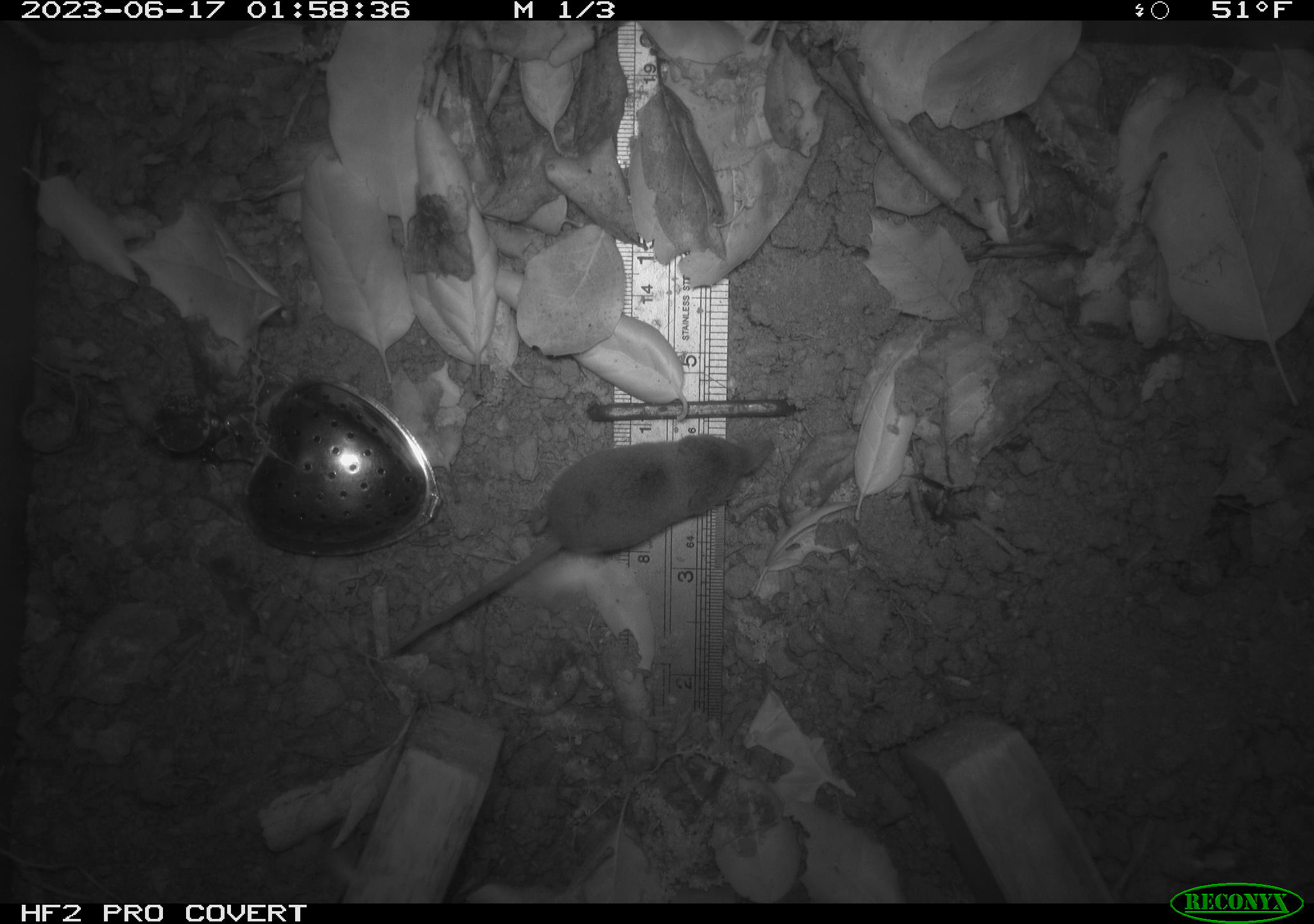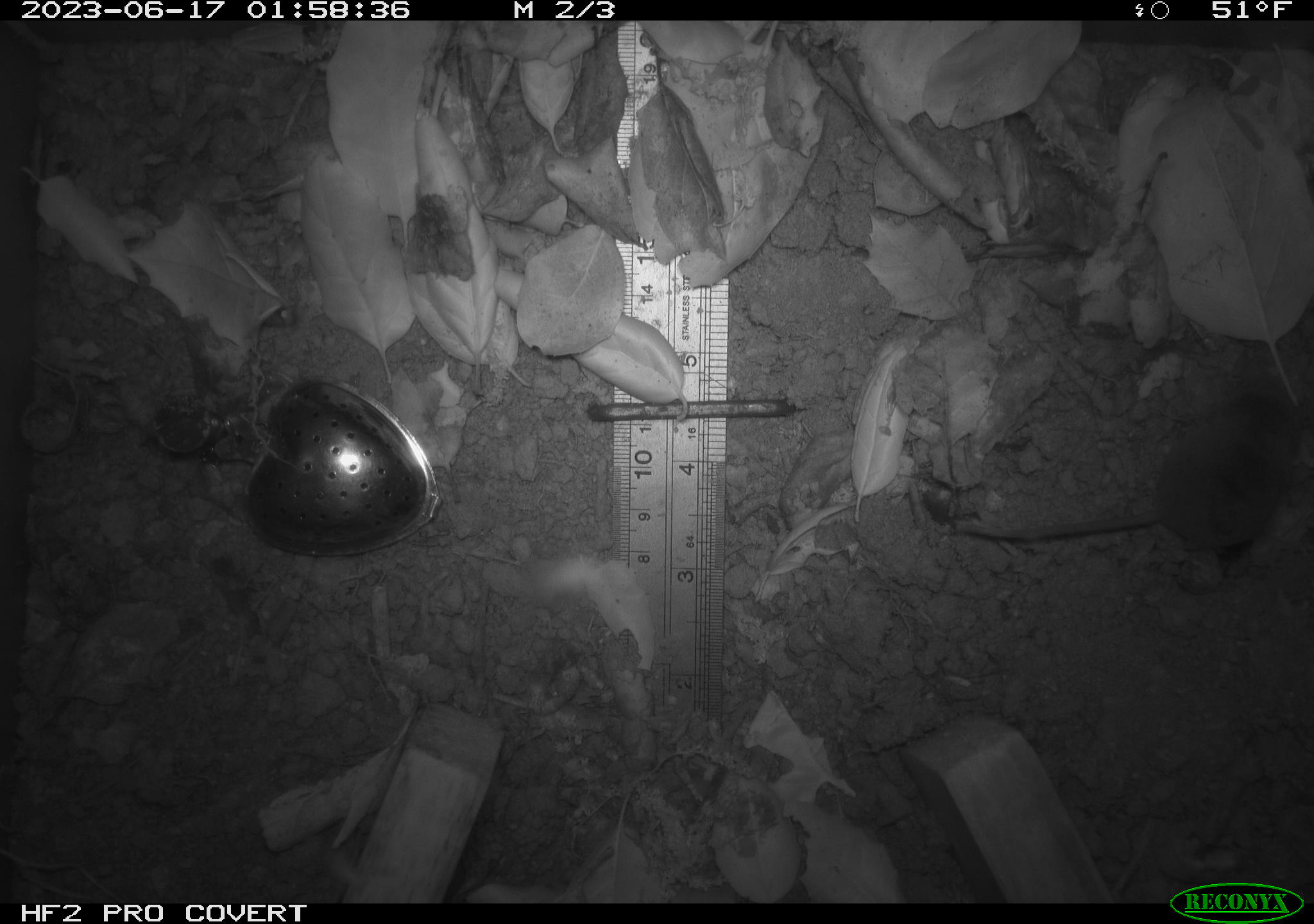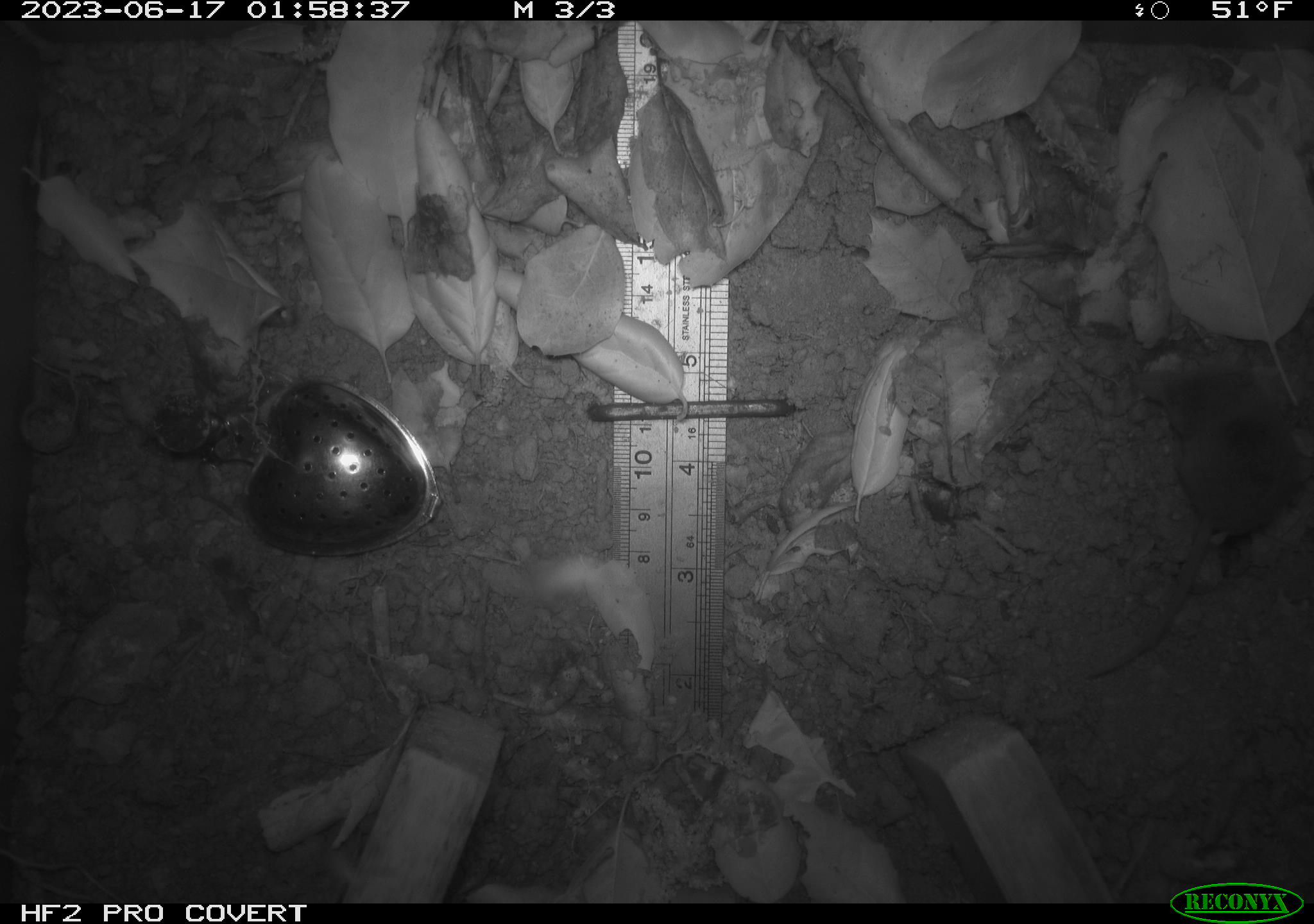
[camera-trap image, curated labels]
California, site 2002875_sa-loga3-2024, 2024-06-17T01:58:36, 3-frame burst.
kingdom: Animalia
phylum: Chordata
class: Mammalia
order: Eulipotyphla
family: Soricidae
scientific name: Soricidae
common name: shrews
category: soricidae family